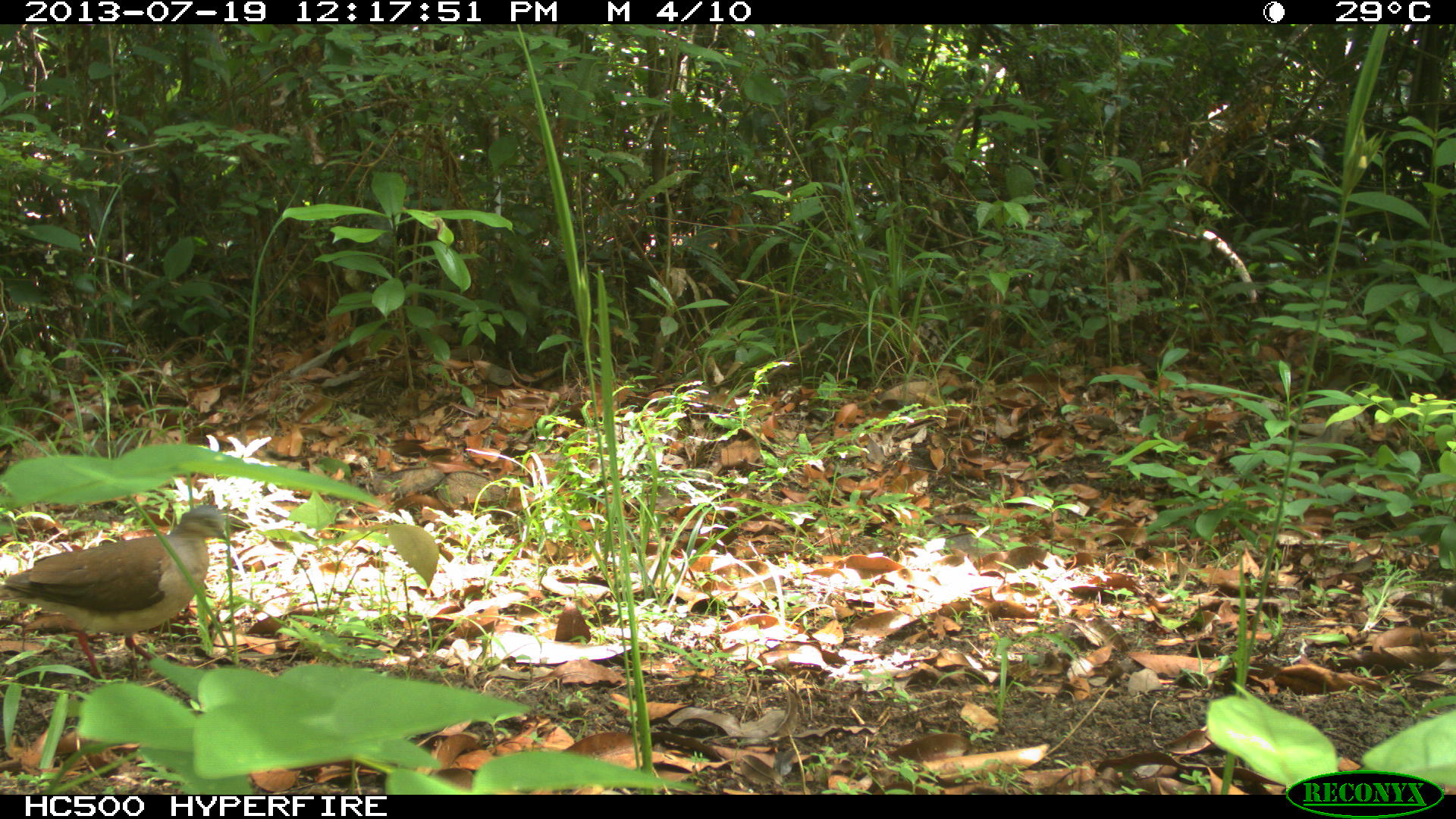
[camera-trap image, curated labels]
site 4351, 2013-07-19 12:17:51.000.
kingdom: Animalia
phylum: Chordata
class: Aves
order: Columbiformes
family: Columbidae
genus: Leptotila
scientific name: Leptotila plumbeiceps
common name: gray-headed dove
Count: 1.